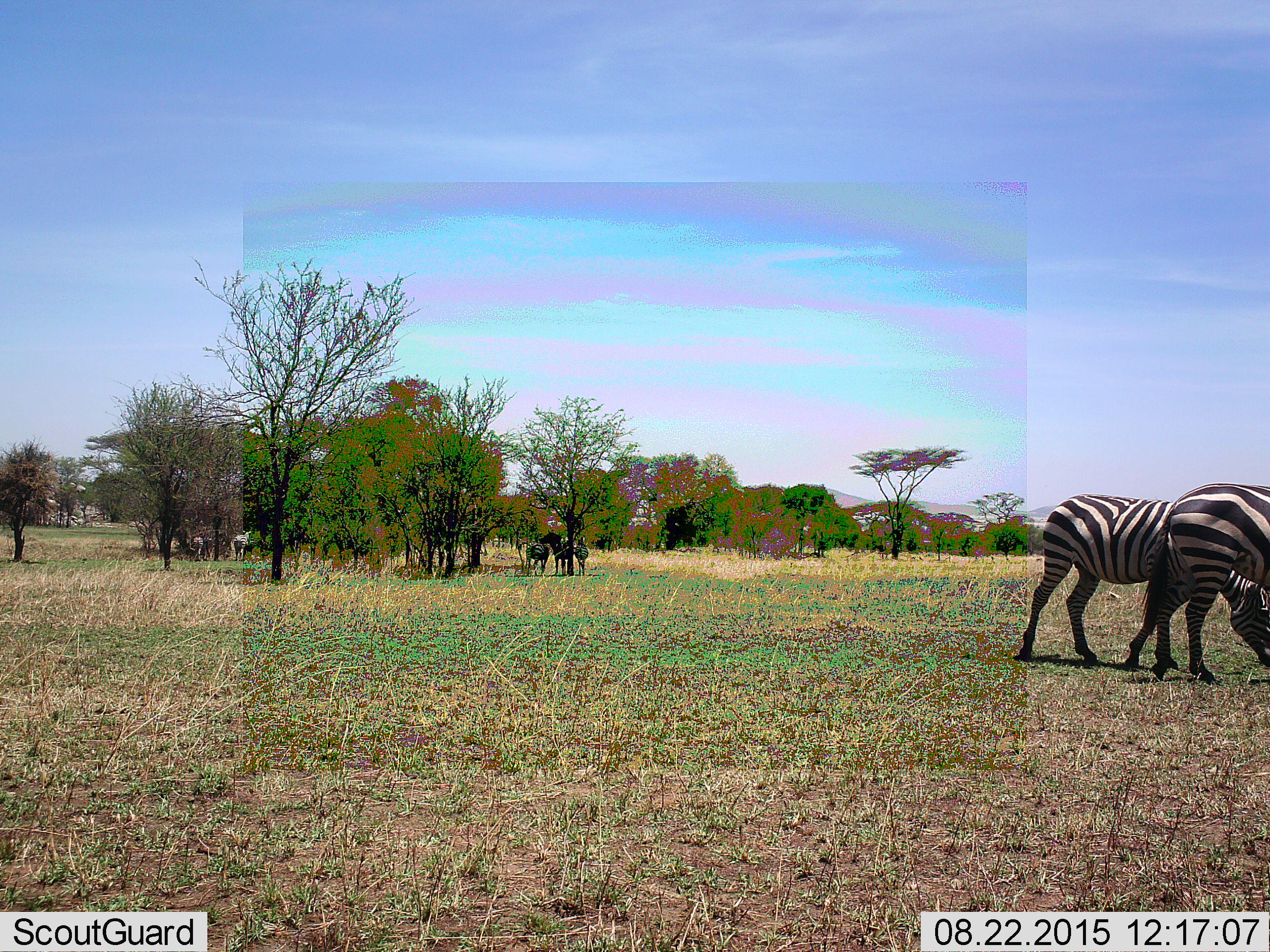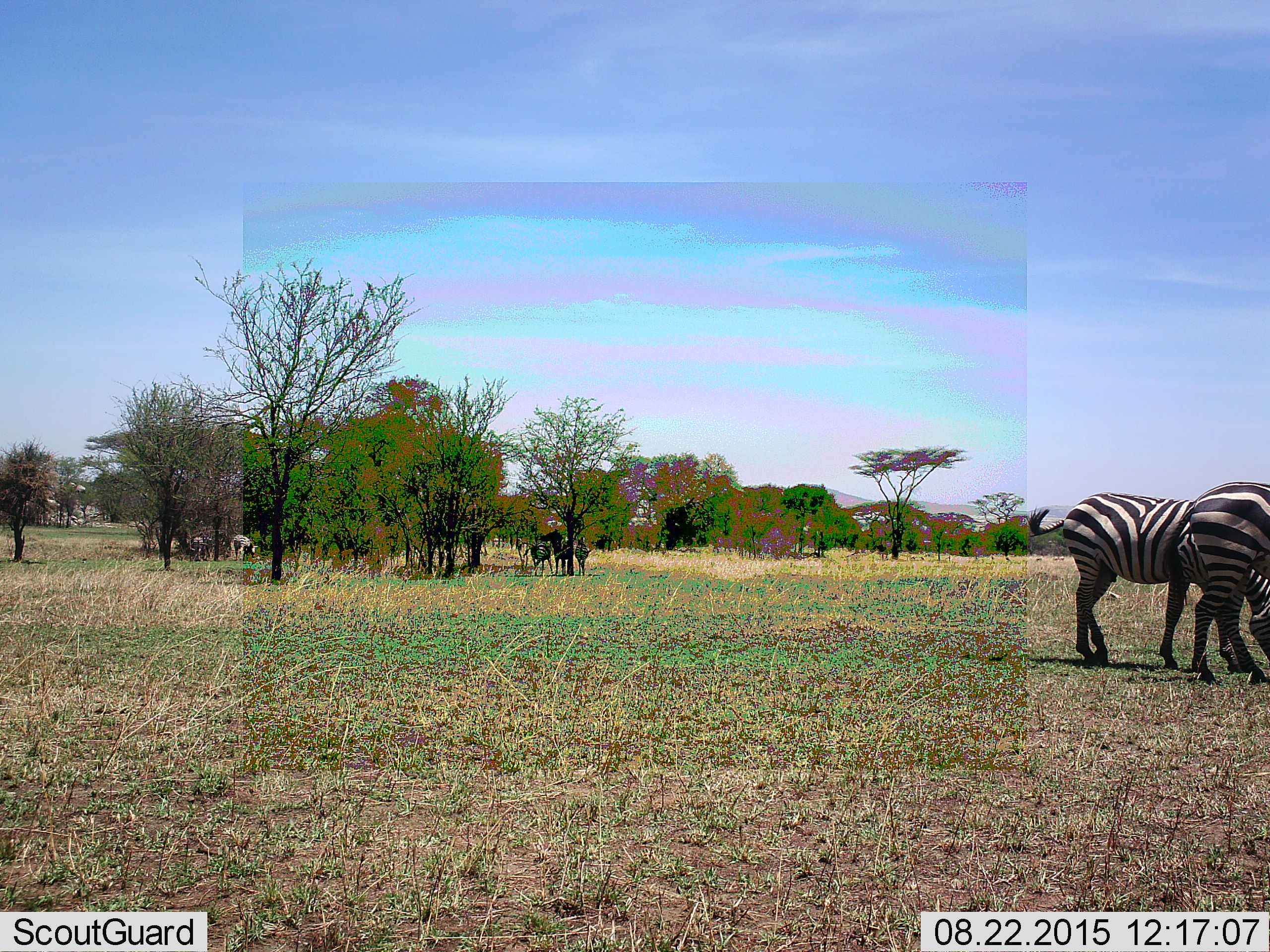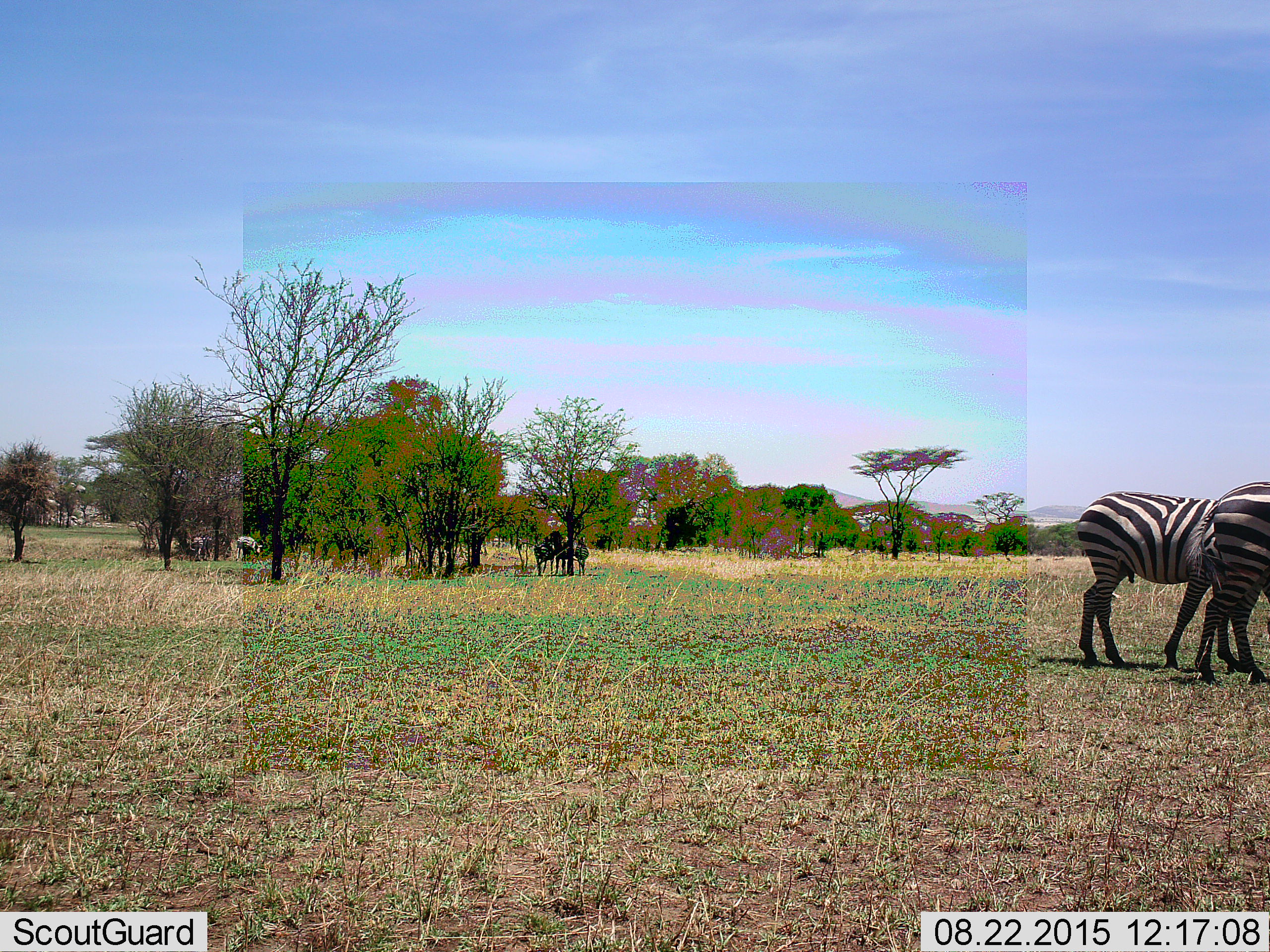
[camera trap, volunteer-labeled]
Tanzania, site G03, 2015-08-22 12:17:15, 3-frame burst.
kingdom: Animalia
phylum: Chordata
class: Mammalia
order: Perissodactyla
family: Equidae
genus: Equus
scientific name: Equus quagga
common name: plains zebra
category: zebra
Zebra (plains zebra) (Equus quagga), count 7. Behavior (volunteer vote fractions): standing 59%, resting 6%, moving 29%, interacting 24%. Young present (vote fraction): 0%. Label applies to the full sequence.